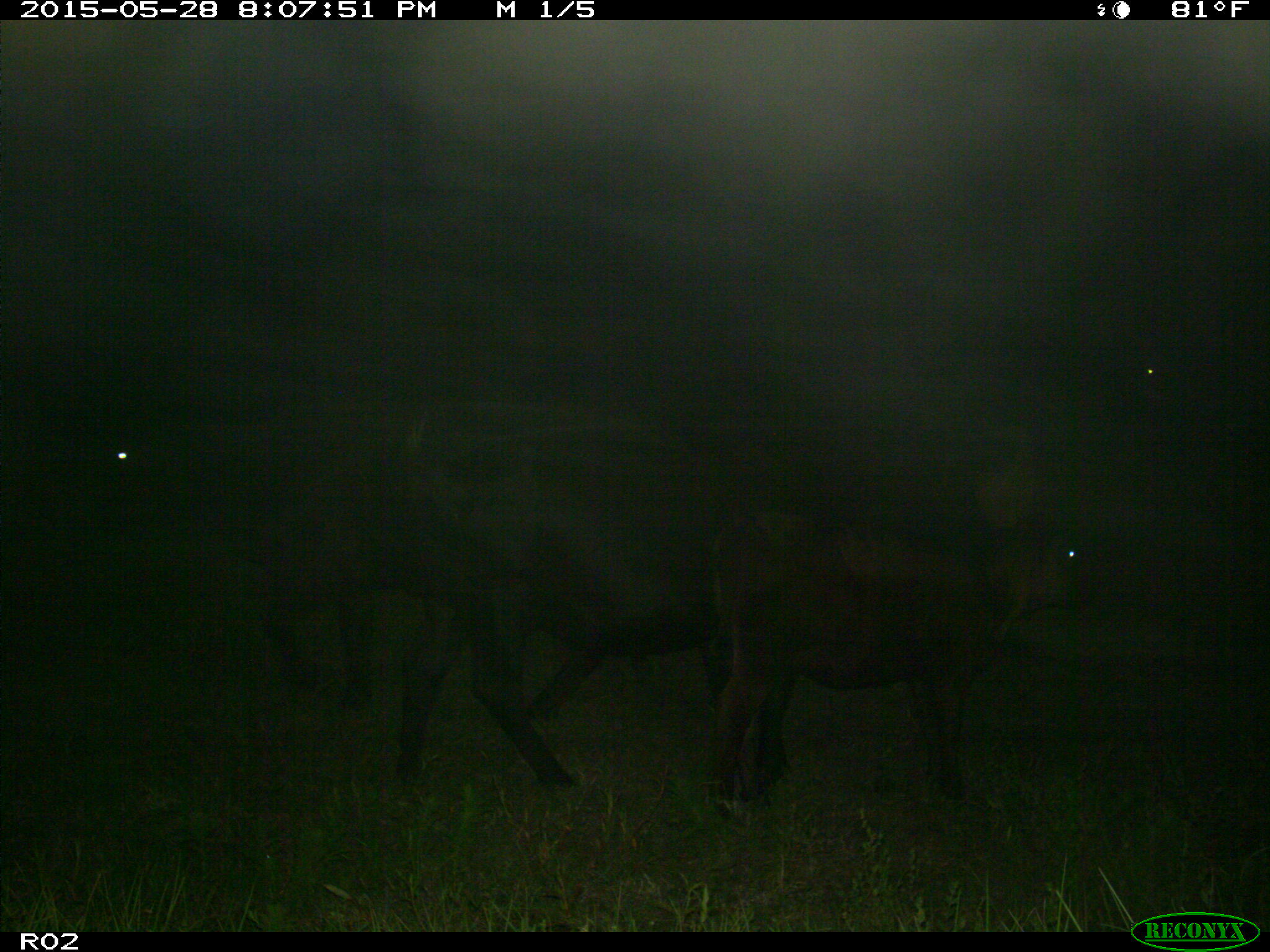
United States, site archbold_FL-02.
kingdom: Animalia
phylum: Chordata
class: Mammalia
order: Artiodactyla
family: Bovidae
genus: Bos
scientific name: Bos taurus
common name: domestic cow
Bos taurus (domestic cow).